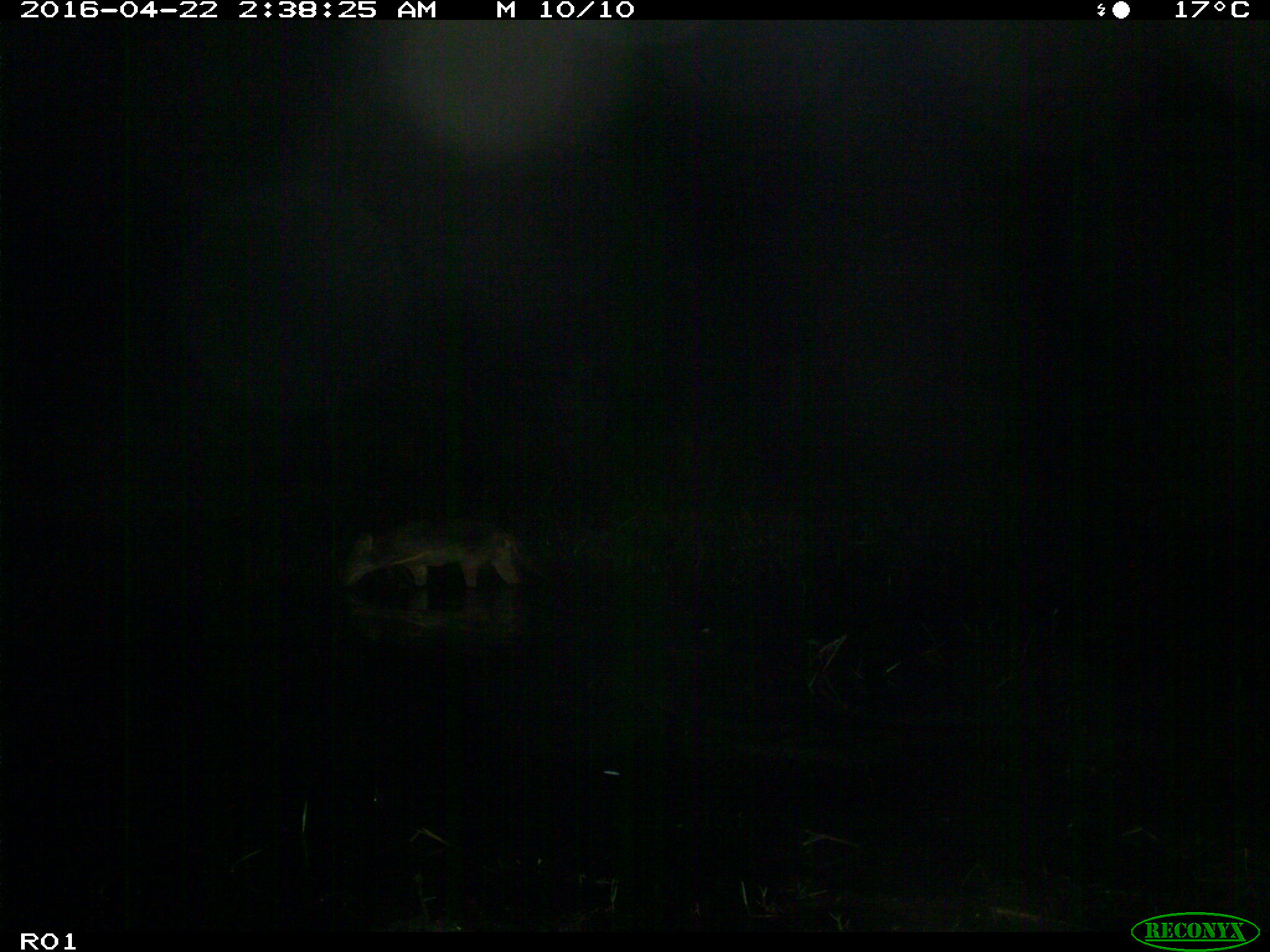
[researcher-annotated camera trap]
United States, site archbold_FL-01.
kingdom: Animalia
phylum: Chordata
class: Mammalia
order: Carnivora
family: Canidae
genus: Canis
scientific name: Canis latrans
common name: coyote